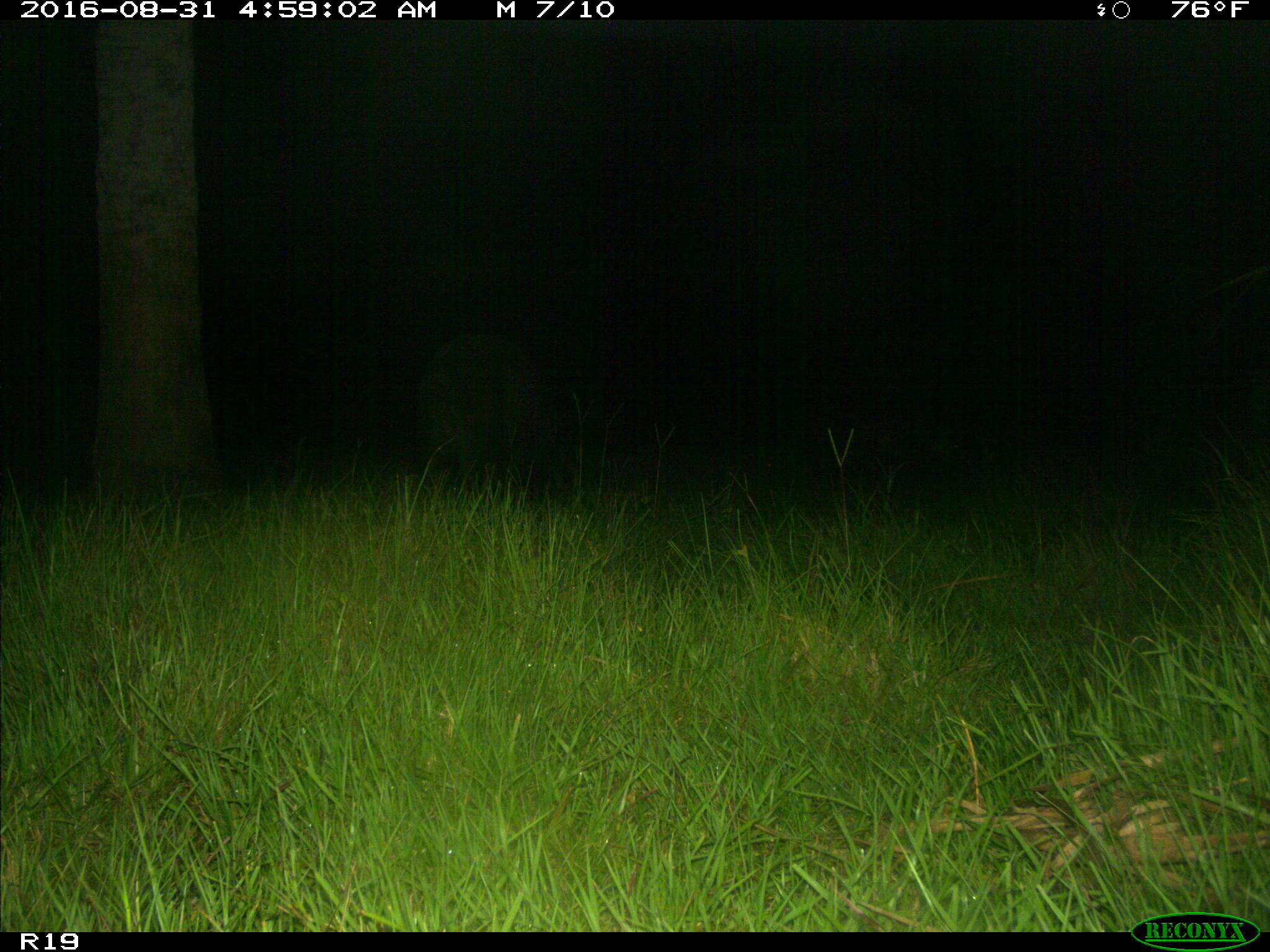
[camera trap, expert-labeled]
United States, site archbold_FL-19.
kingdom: Animalia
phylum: Chordata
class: Mammalia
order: Artiodactyla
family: Suidae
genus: Sus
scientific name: Sus scrofa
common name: wild boar